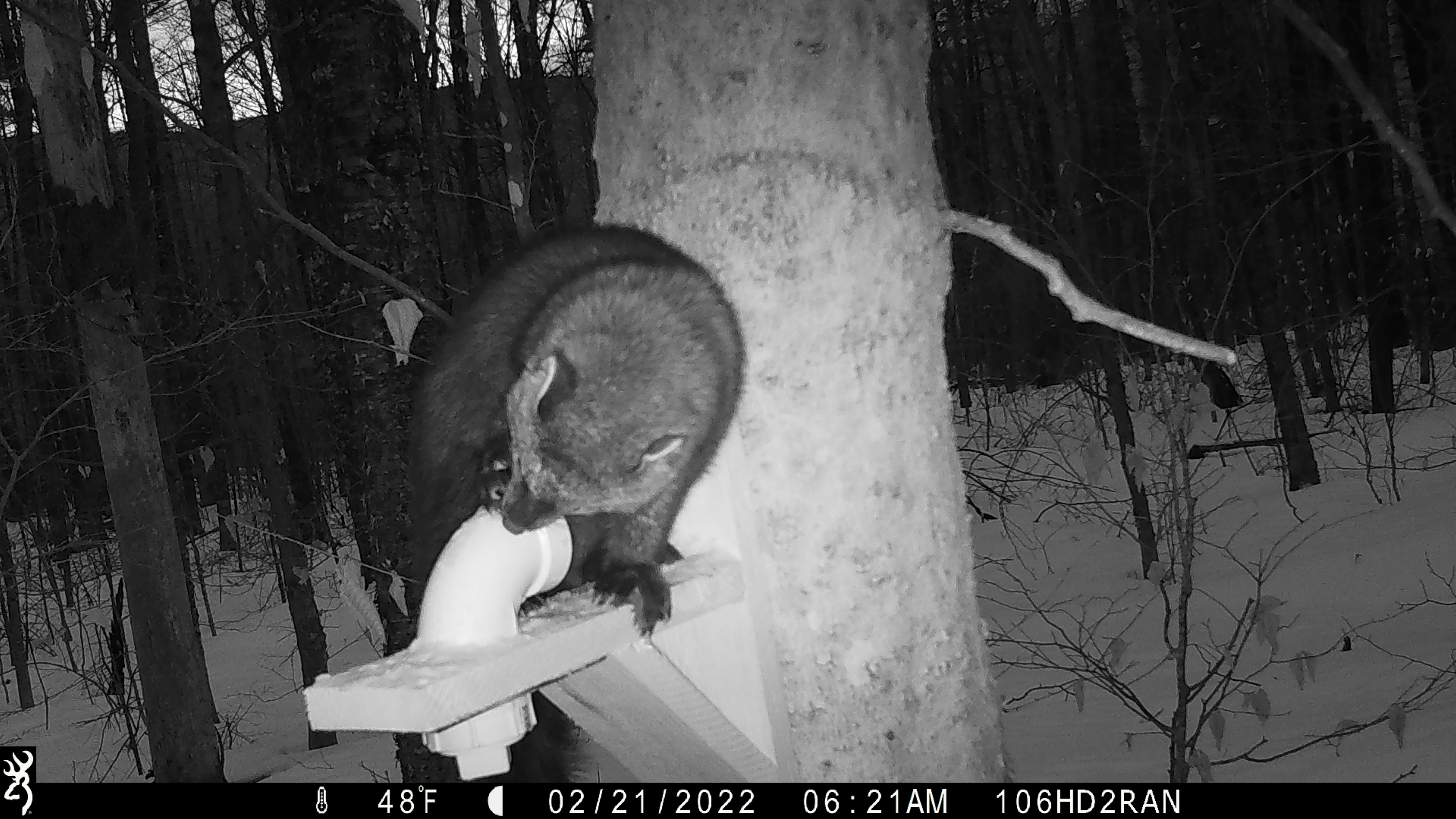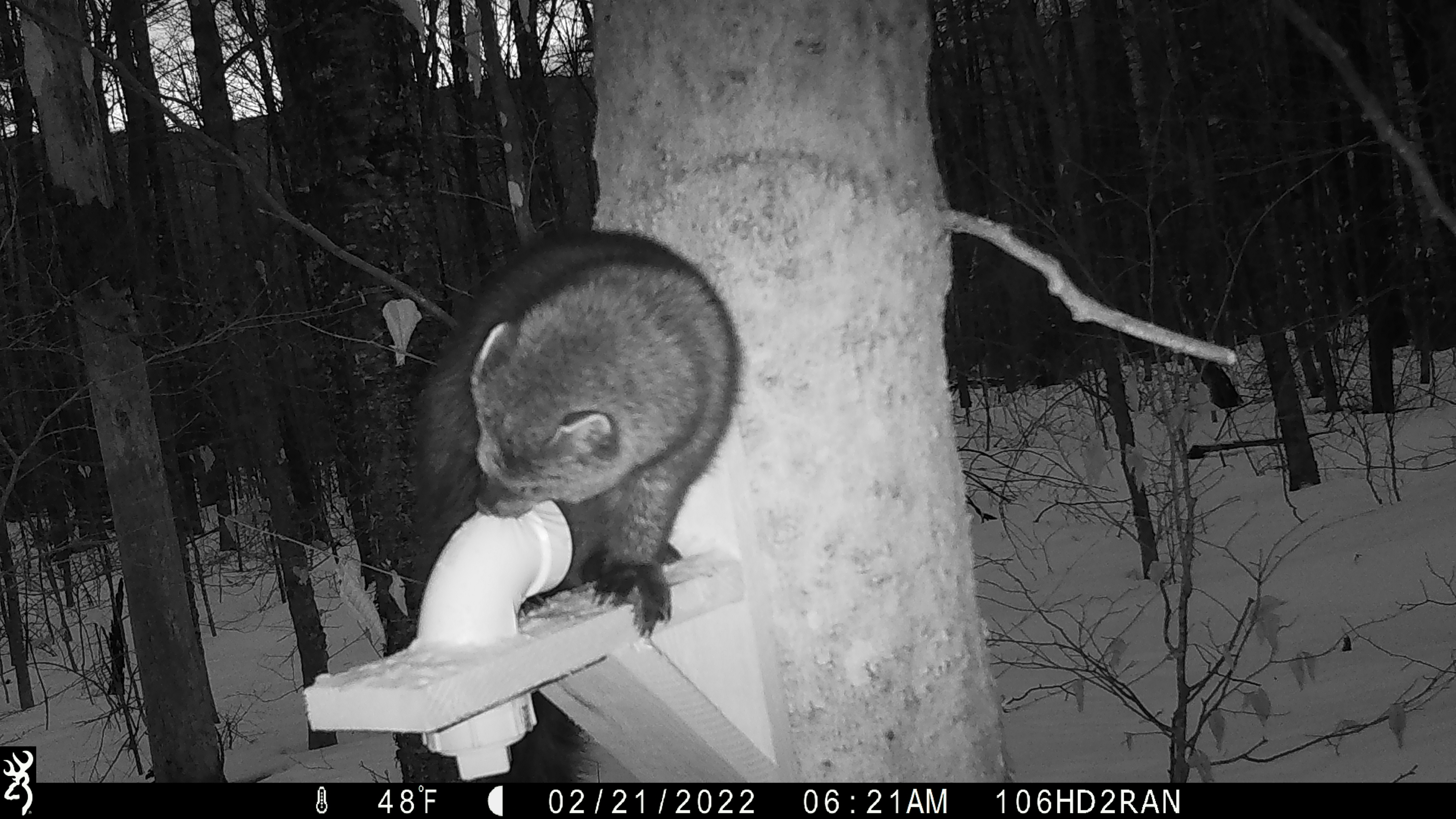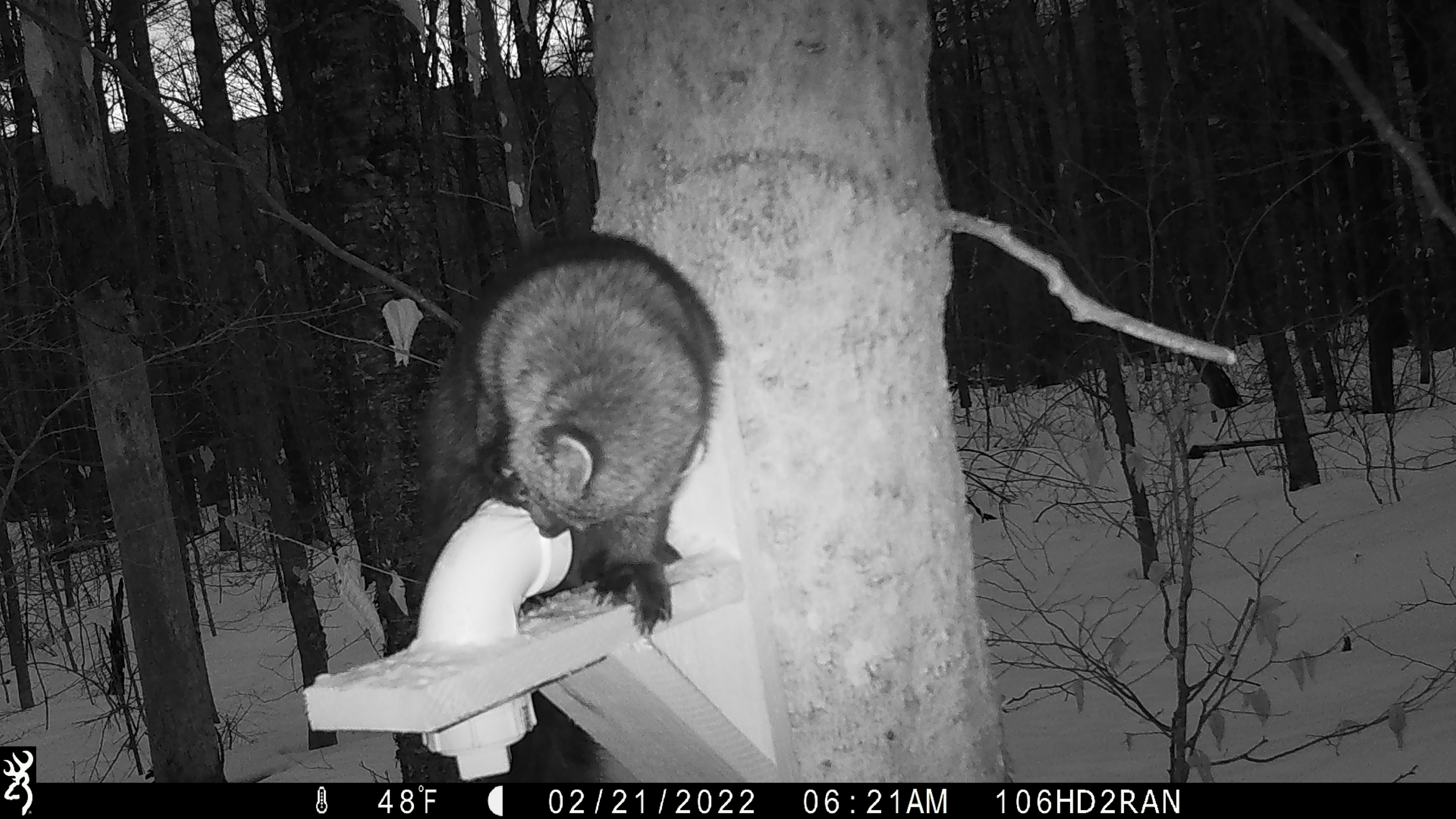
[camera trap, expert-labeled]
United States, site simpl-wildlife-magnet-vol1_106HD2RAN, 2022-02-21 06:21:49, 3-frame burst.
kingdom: Animalia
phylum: Chordata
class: Mammalia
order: Carnivora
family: Mustelidae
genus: Pekania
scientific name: Pekania pennanti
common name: fisher